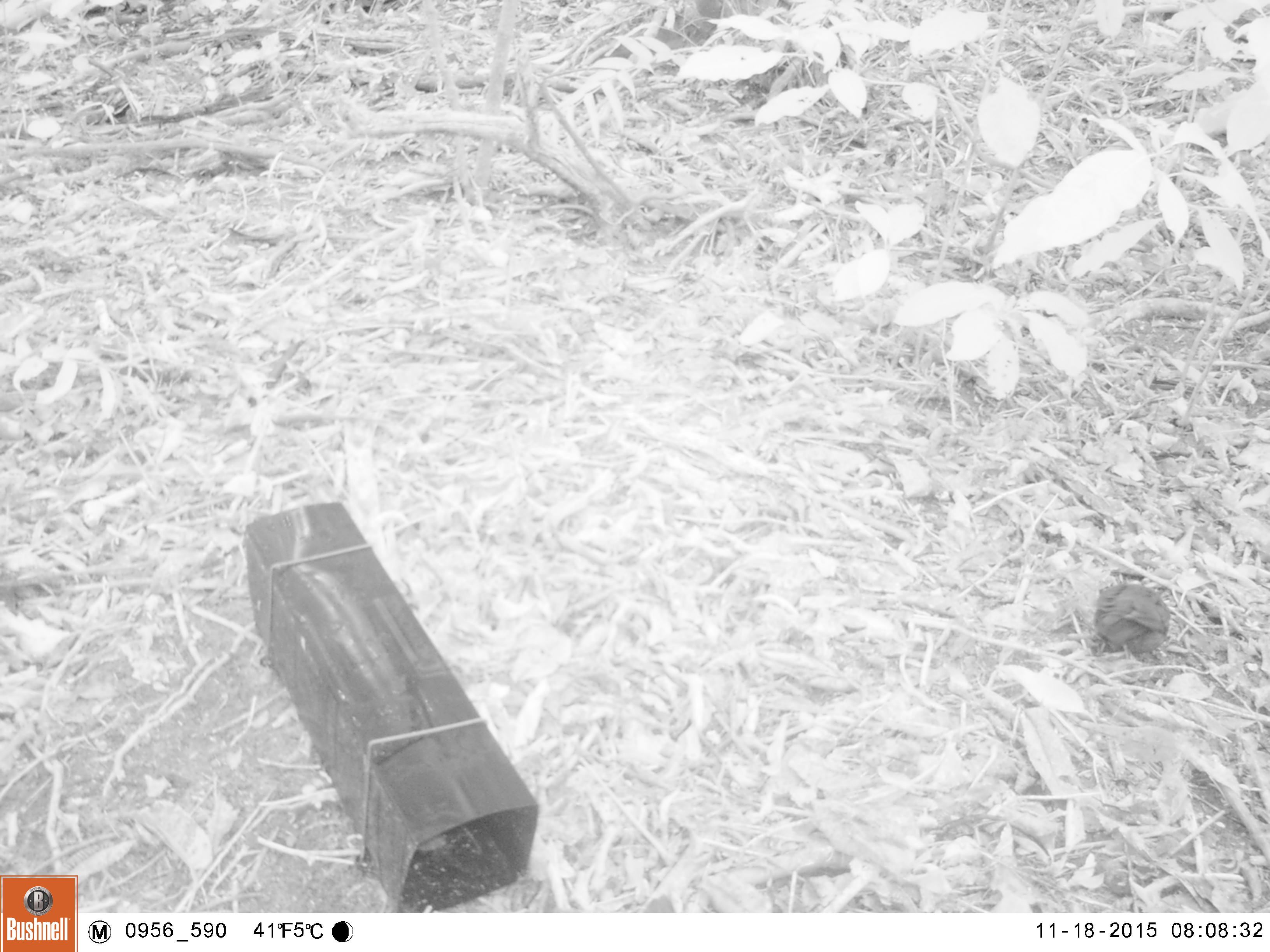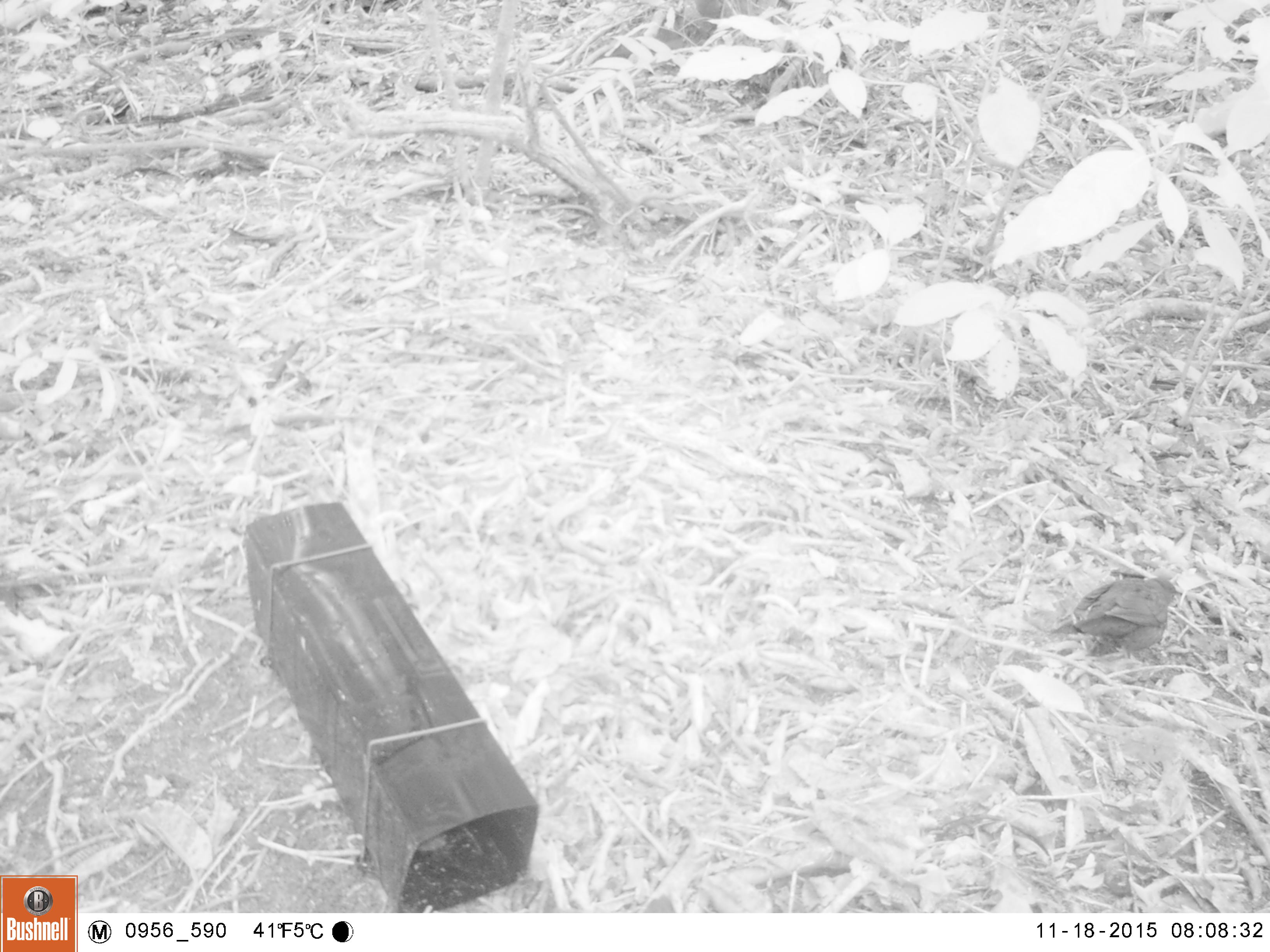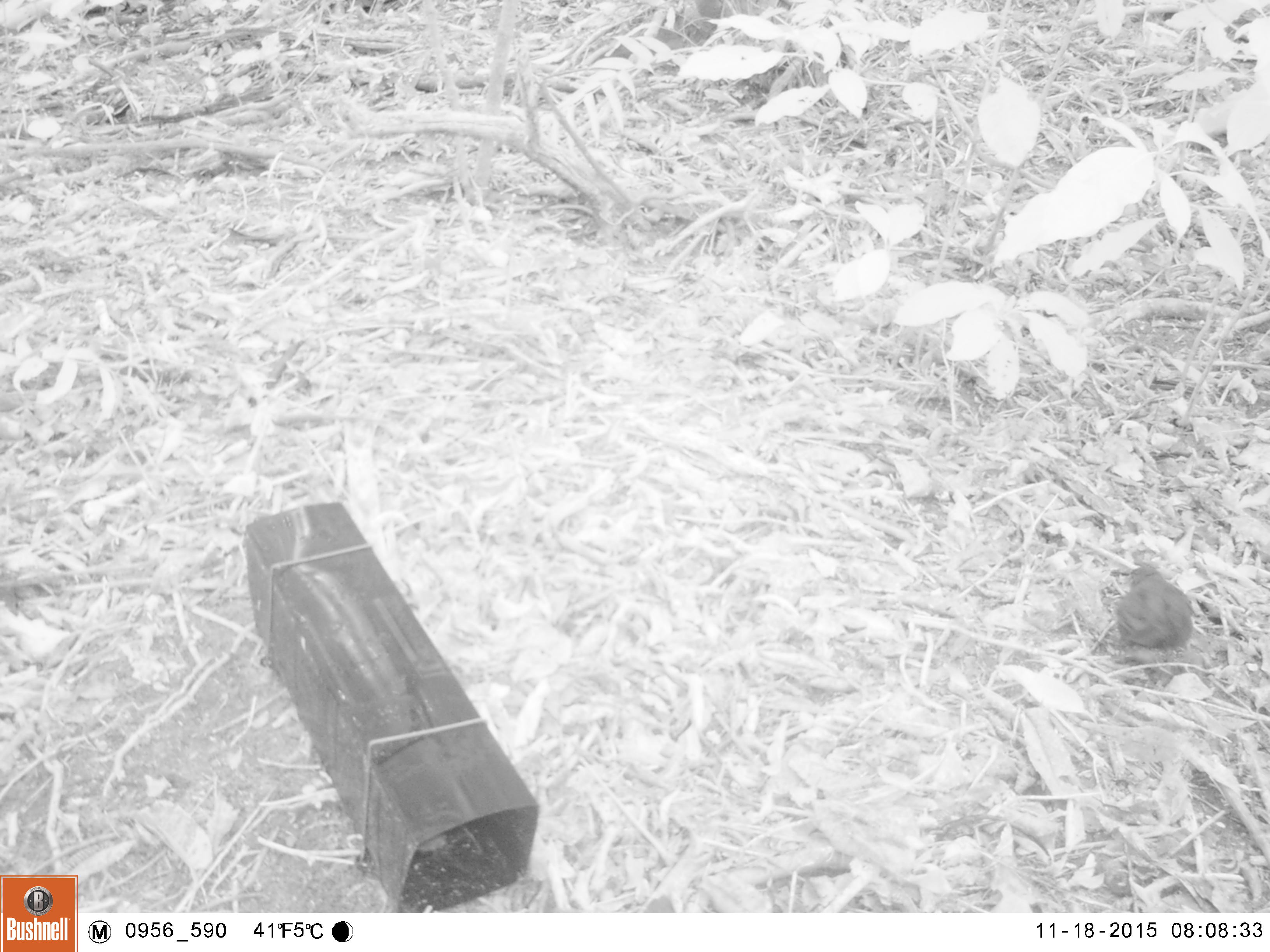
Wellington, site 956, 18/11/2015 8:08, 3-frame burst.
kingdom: Animalia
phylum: Chordata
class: Aves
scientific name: Aves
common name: bird